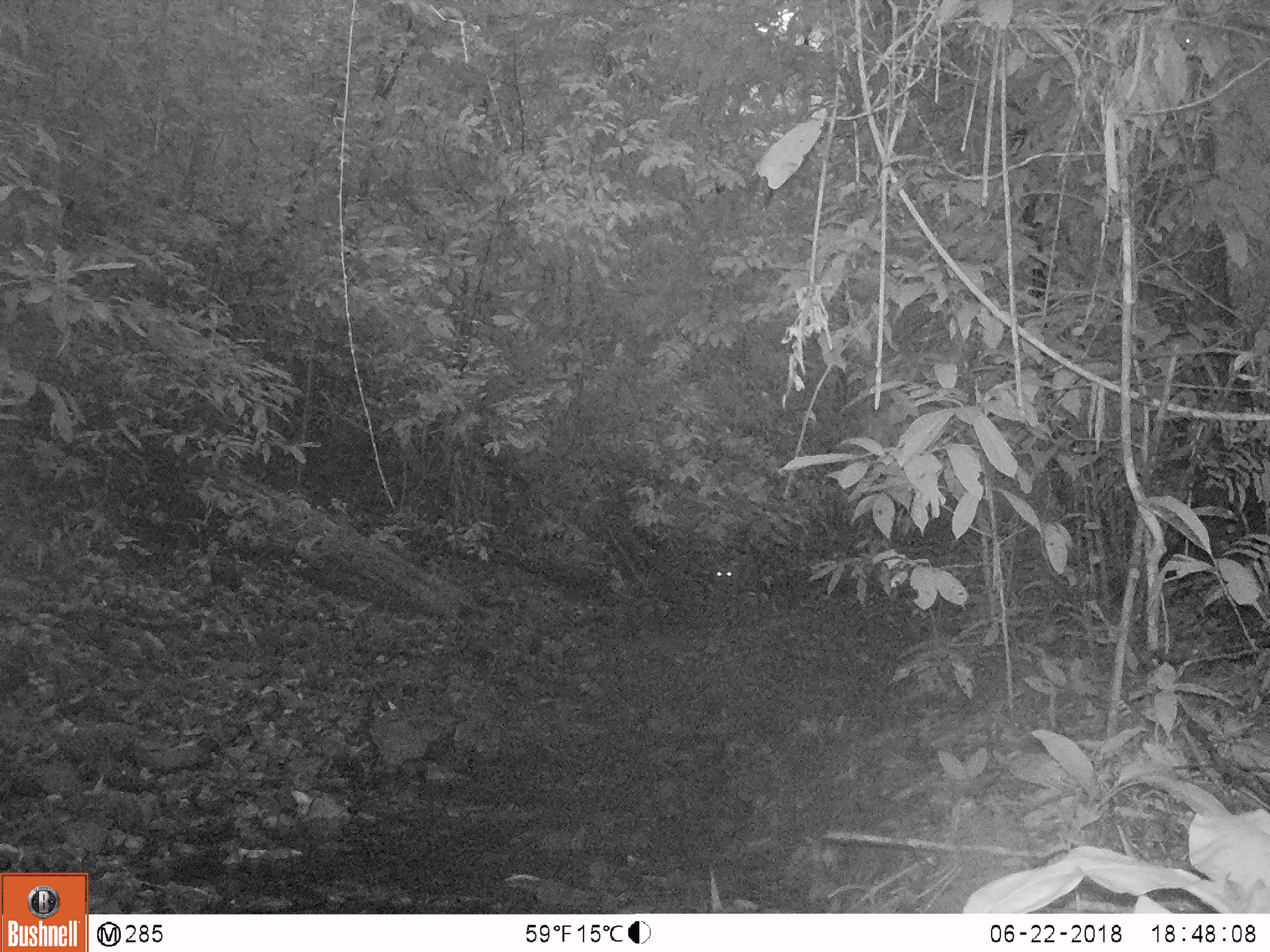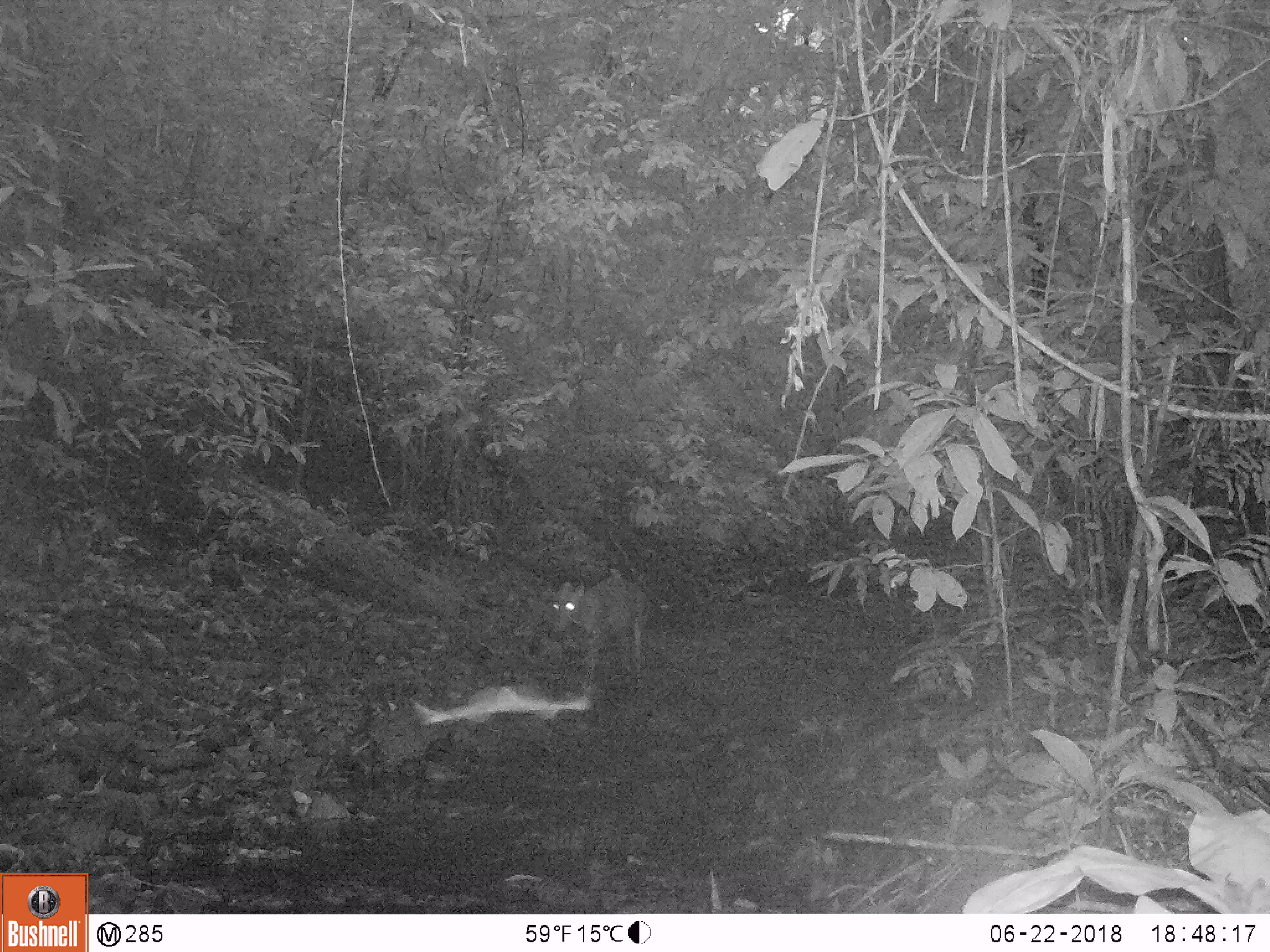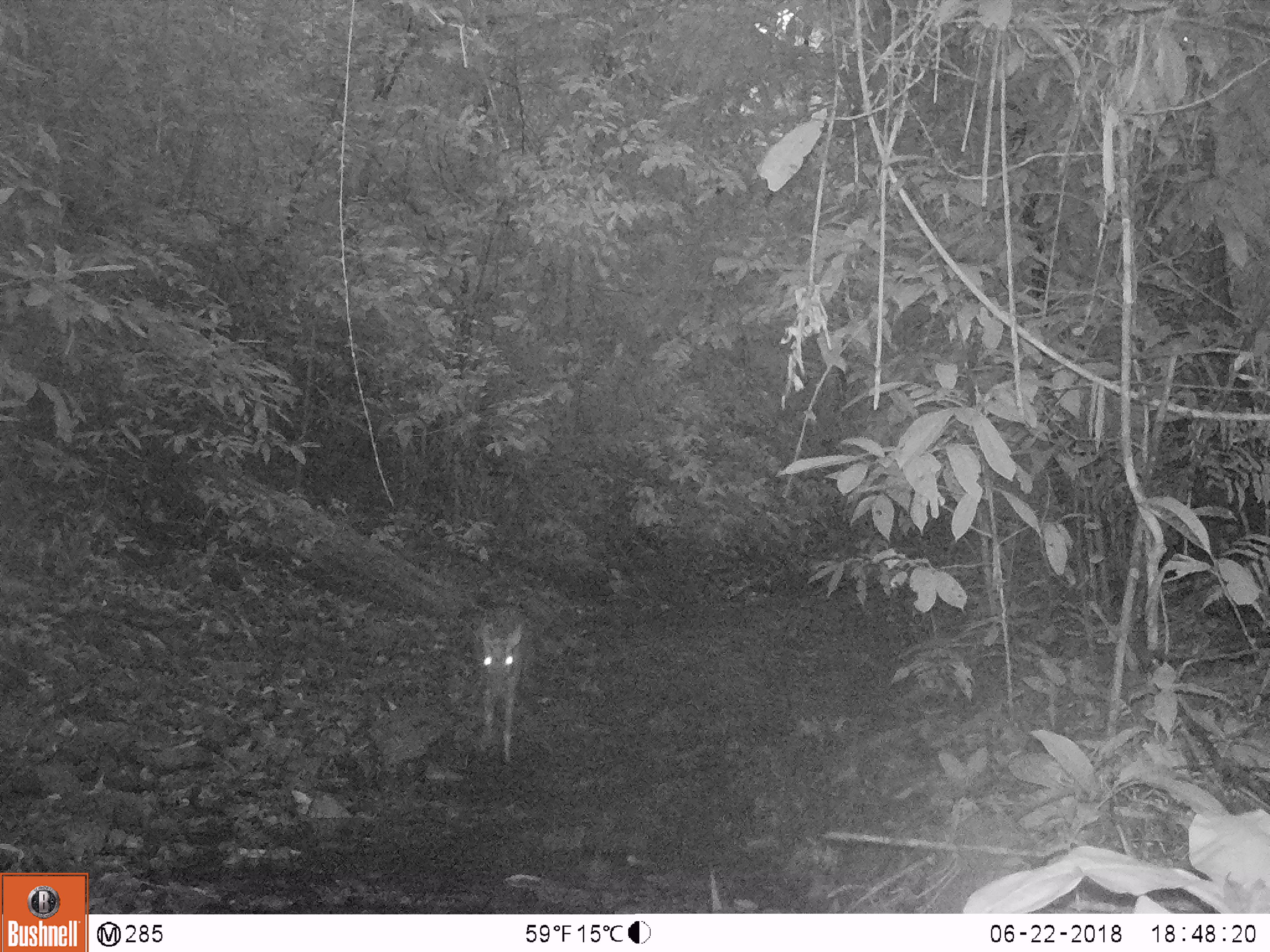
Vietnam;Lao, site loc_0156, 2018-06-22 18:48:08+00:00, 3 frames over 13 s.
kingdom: Animalia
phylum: Chordata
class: Mammalia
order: Artiodactyla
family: Cervidae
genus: Muntiacus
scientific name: Muntiacus rooseveltorum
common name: roosevelt's muntjac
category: roosevelts muntjac group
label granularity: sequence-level